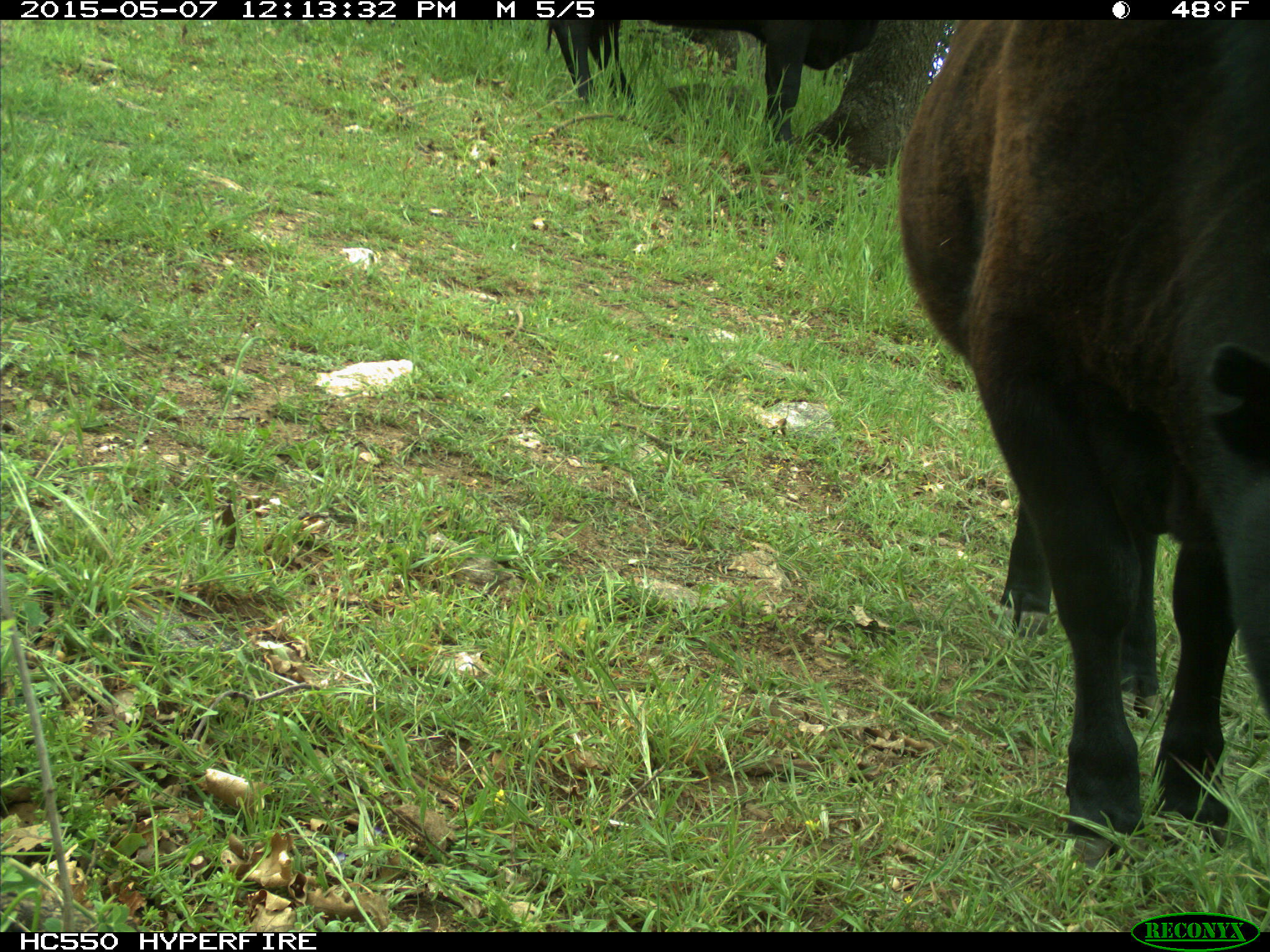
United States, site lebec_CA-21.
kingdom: Animalia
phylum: Chordata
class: Mammalia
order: Artiodactyla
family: Bovidae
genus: Bos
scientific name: Bos taurus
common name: domestic cow